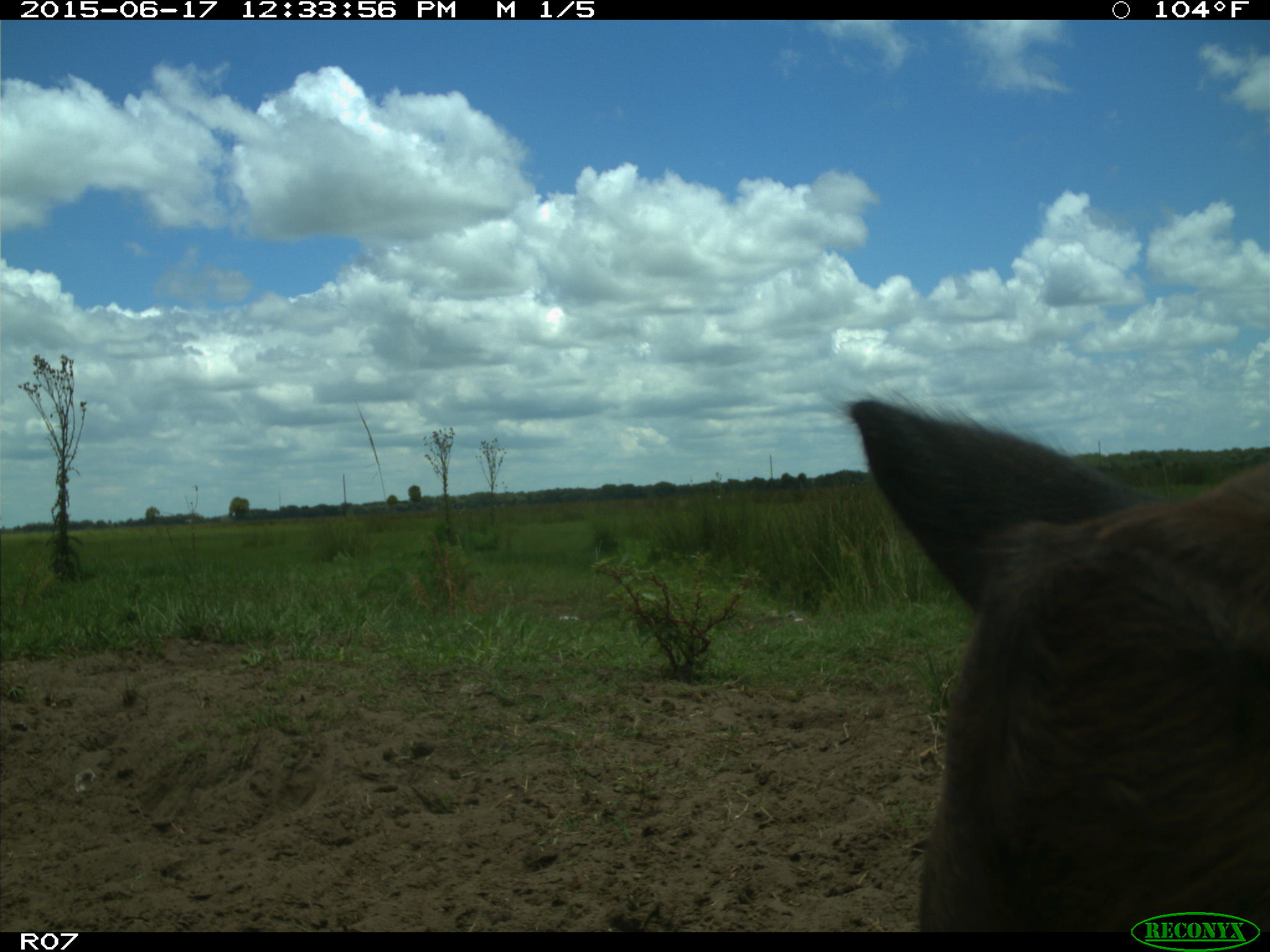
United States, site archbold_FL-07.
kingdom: Animalia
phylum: Chordata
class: Mammalia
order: Artiodactyla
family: Bovidae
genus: Bos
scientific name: Bos taurus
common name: domestic cow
Bos taurus (domestic cow).